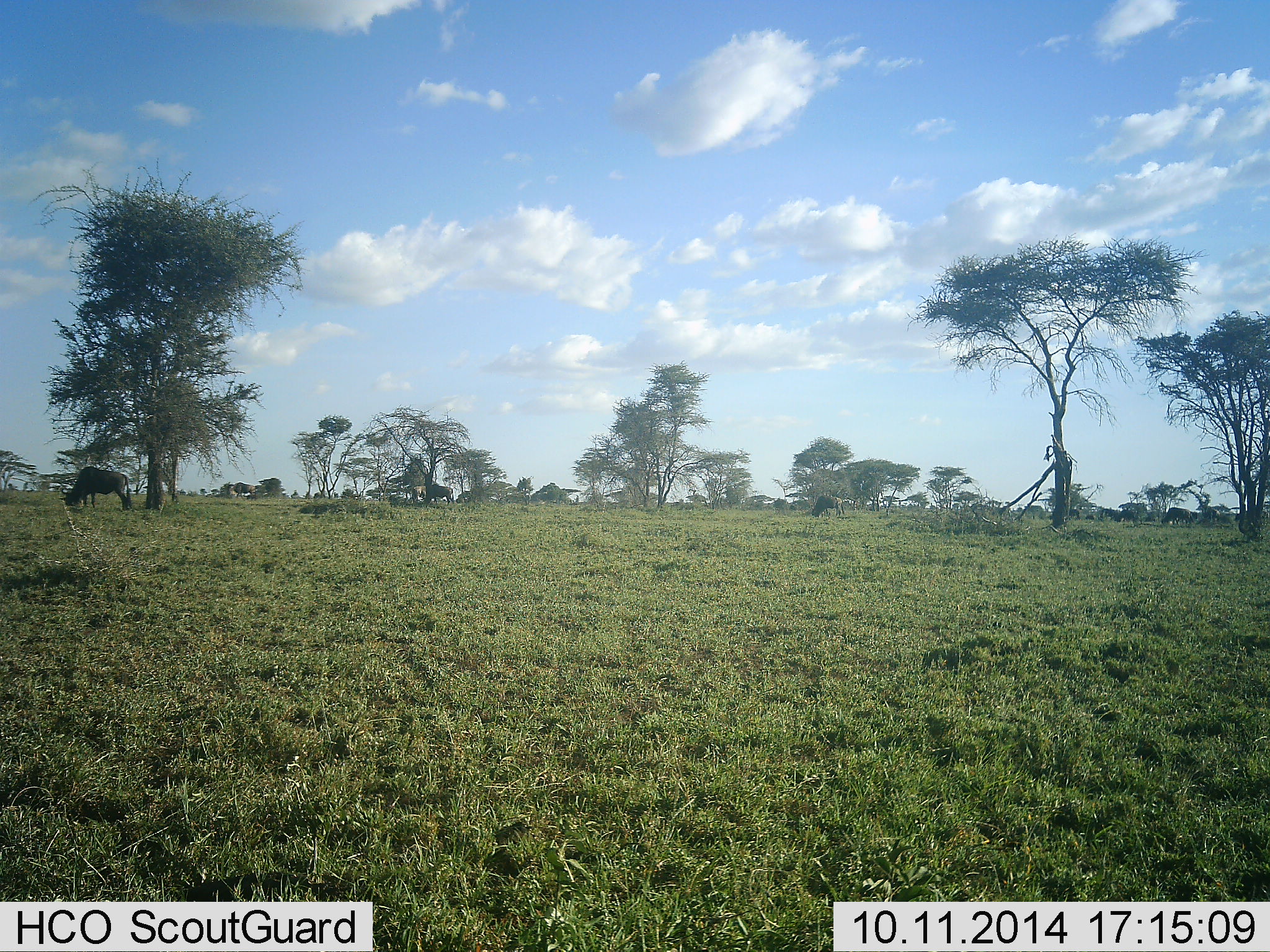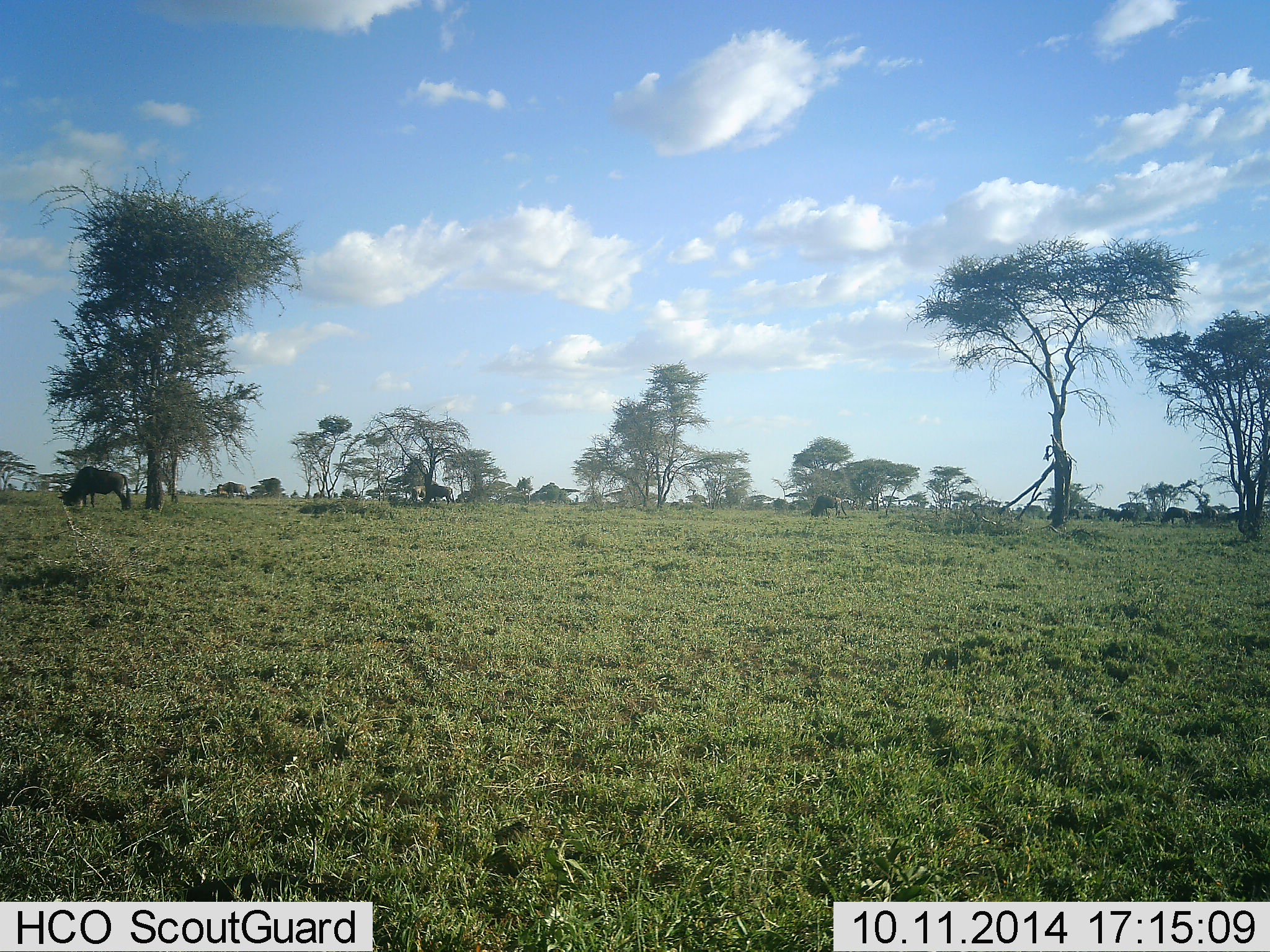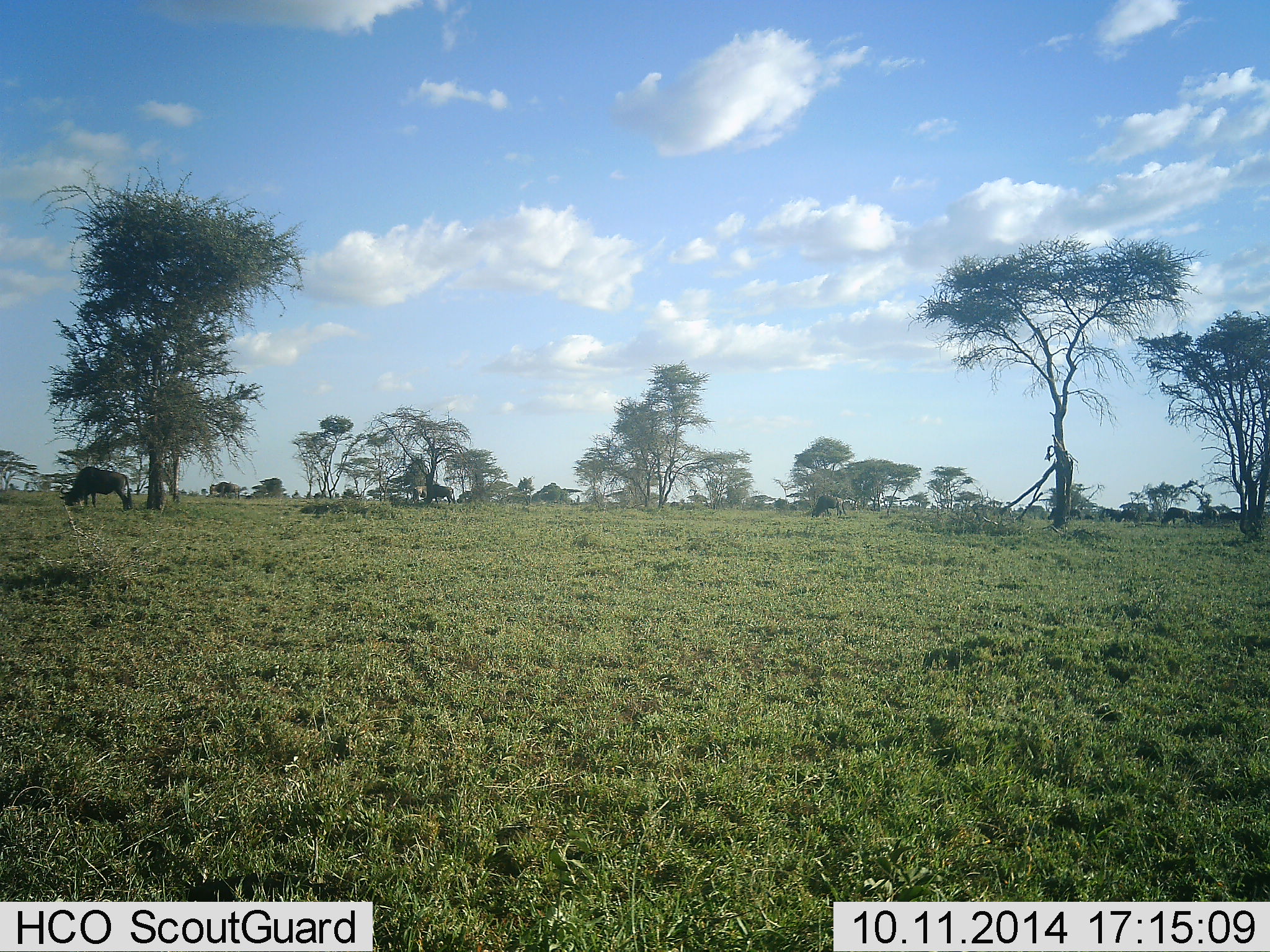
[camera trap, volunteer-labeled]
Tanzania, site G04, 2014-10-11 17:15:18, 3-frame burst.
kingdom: Animalia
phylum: Chordata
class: Mammalia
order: Artiodactyla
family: Bovidae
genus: Connochaetes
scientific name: Connochaetes taurinus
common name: blue wildebeest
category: wildebeest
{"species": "wildebeest (blue wildebeest) (Connochaetes taurinus)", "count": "6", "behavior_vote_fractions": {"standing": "20%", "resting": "0%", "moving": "50%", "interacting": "0%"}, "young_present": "0%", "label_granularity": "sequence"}